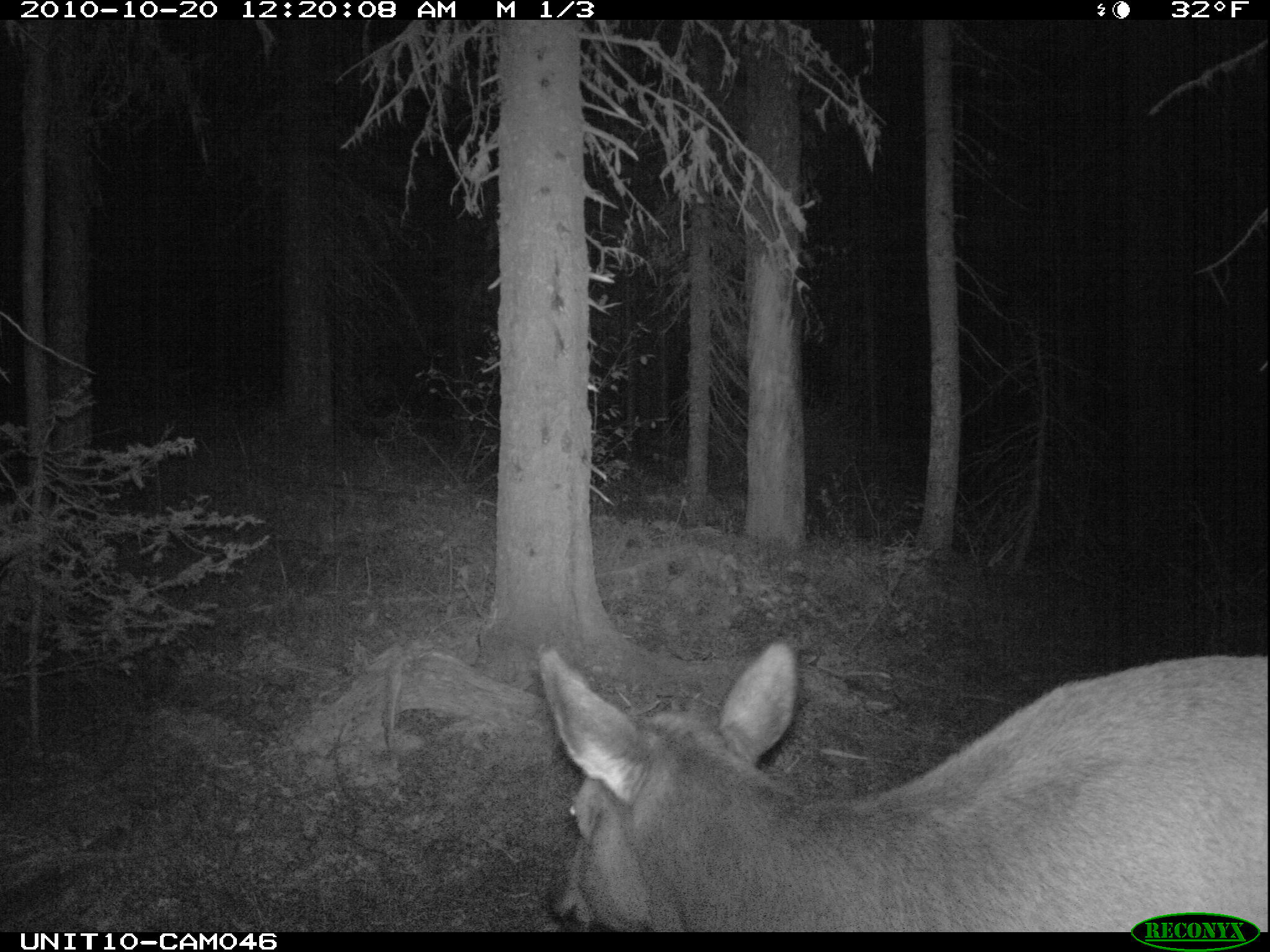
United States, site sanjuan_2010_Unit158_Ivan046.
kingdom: Animalia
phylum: Chordata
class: Mammalia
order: Artiodactyla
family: Cervidae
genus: Cervus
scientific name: Cervus elaphus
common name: red deer